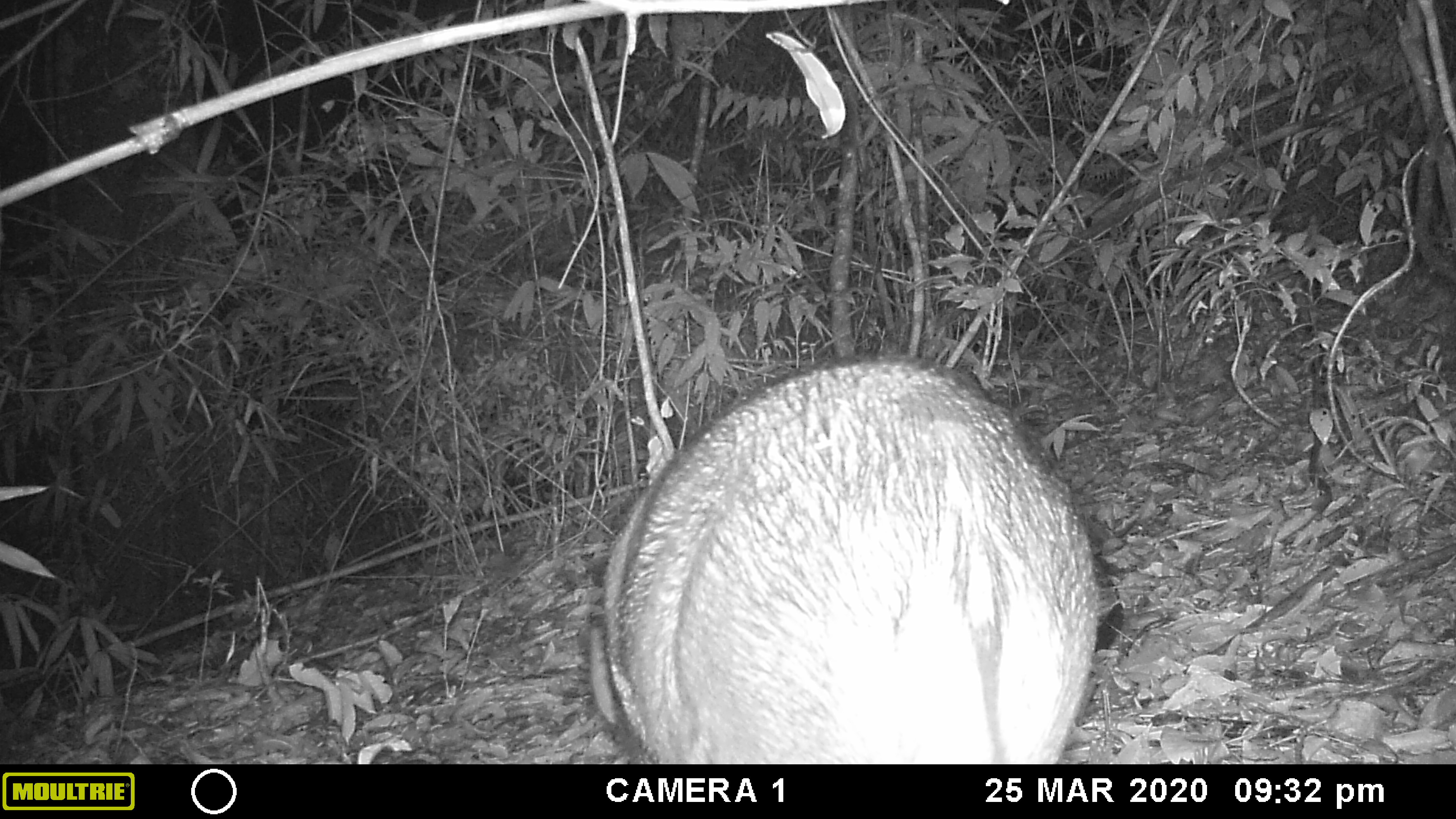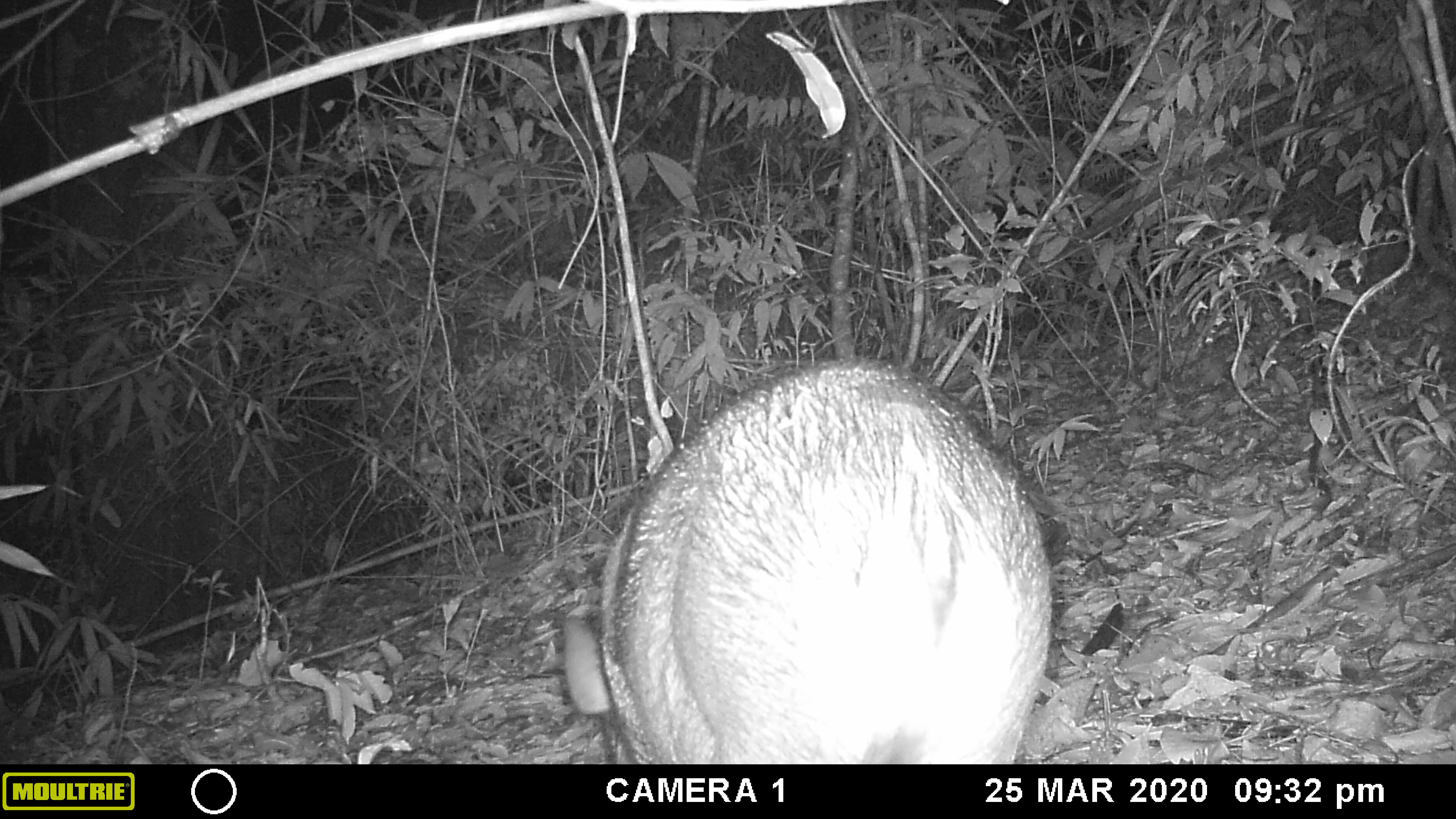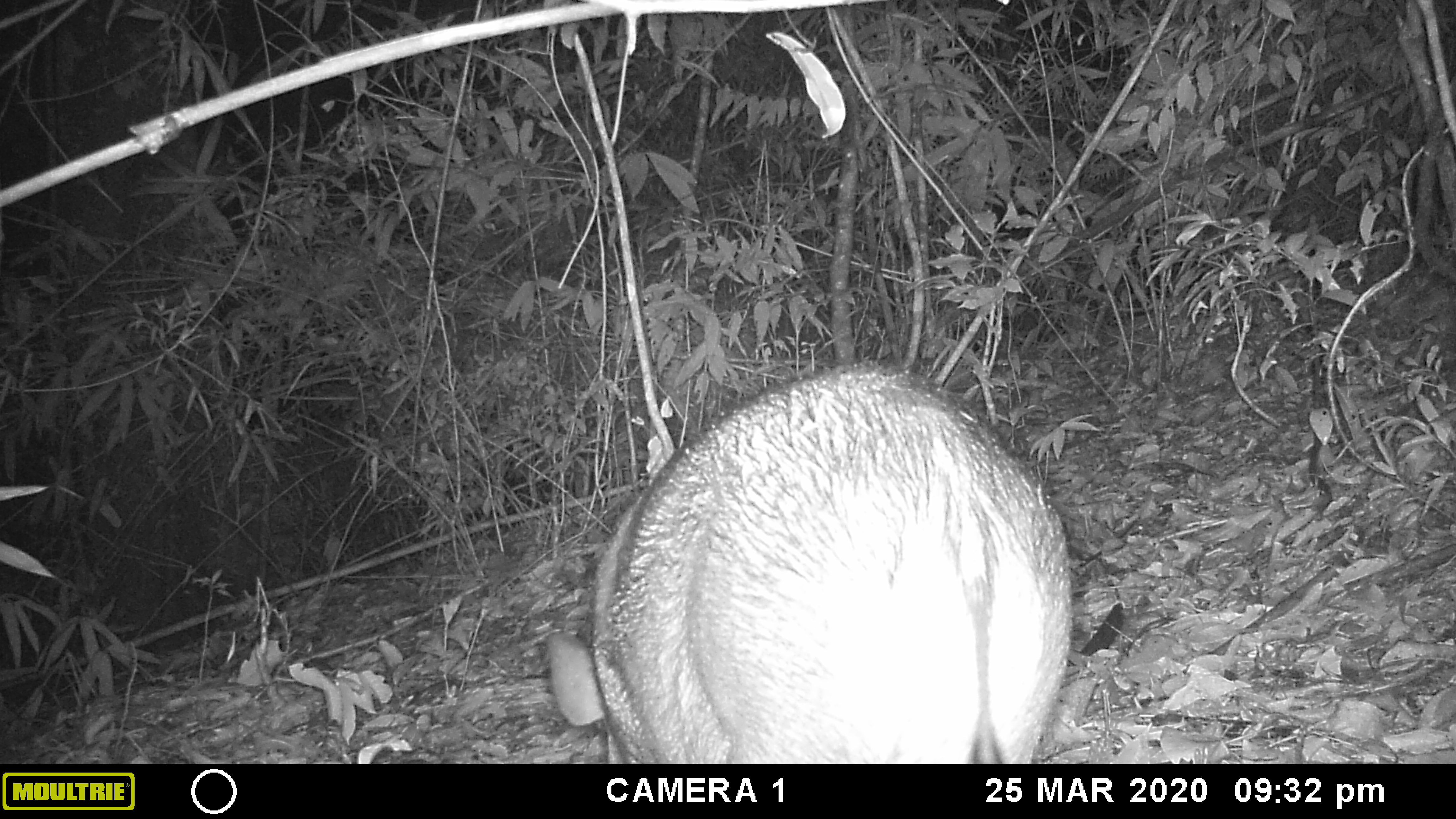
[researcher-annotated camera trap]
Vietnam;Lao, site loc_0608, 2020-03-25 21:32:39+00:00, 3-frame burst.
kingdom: Animalia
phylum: Chordata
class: Mammalia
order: Artiodactyla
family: Suidae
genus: Sus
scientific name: Sus scrofa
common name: eurasian wild pig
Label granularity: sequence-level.